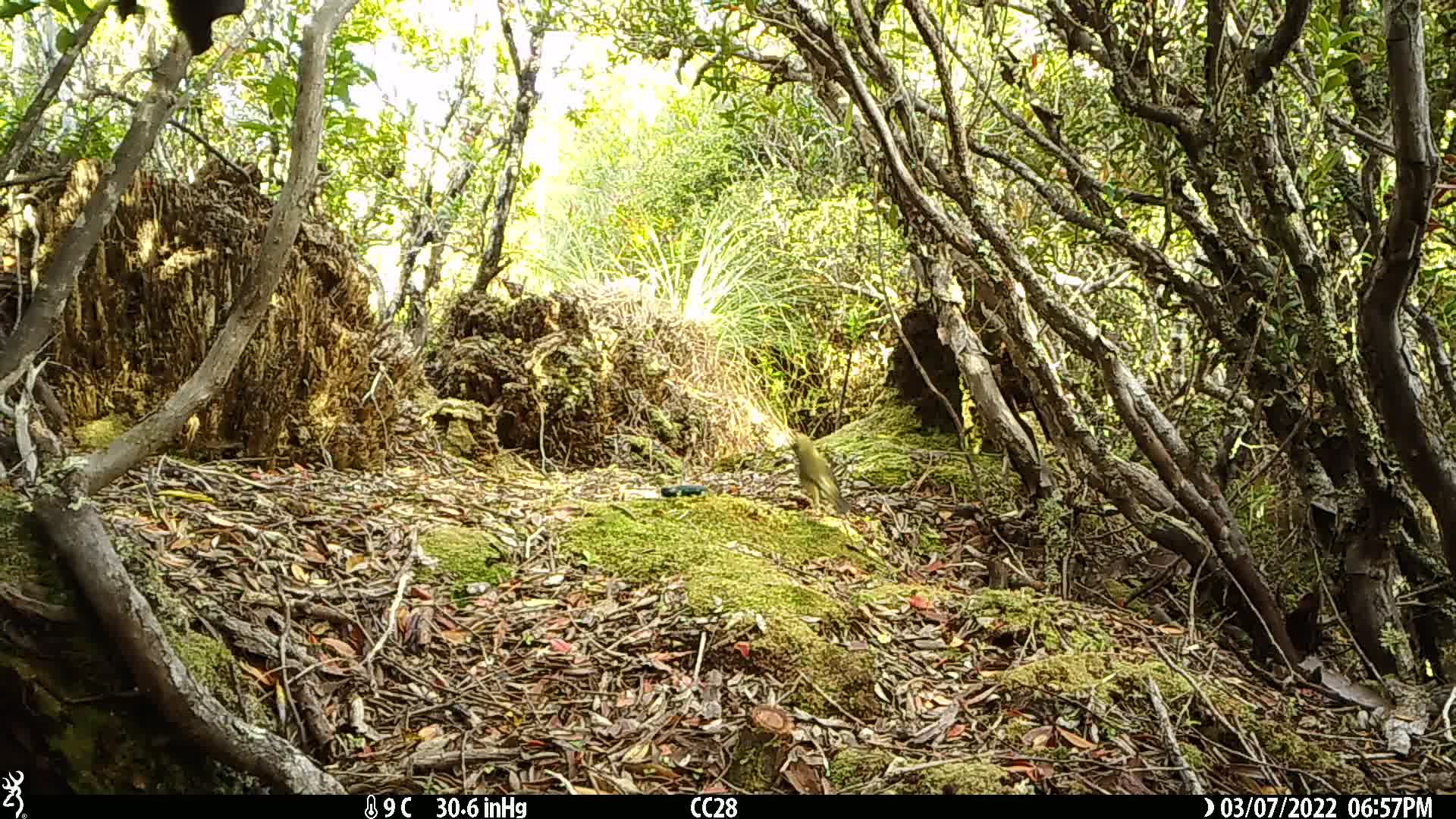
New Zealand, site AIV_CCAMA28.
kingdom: Animalia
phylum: Chordata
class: Aves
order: Passeriformes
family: Meliphagidae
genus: Anthornis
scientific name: Anthornis melanura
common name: new zealand bellbird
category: bellbird